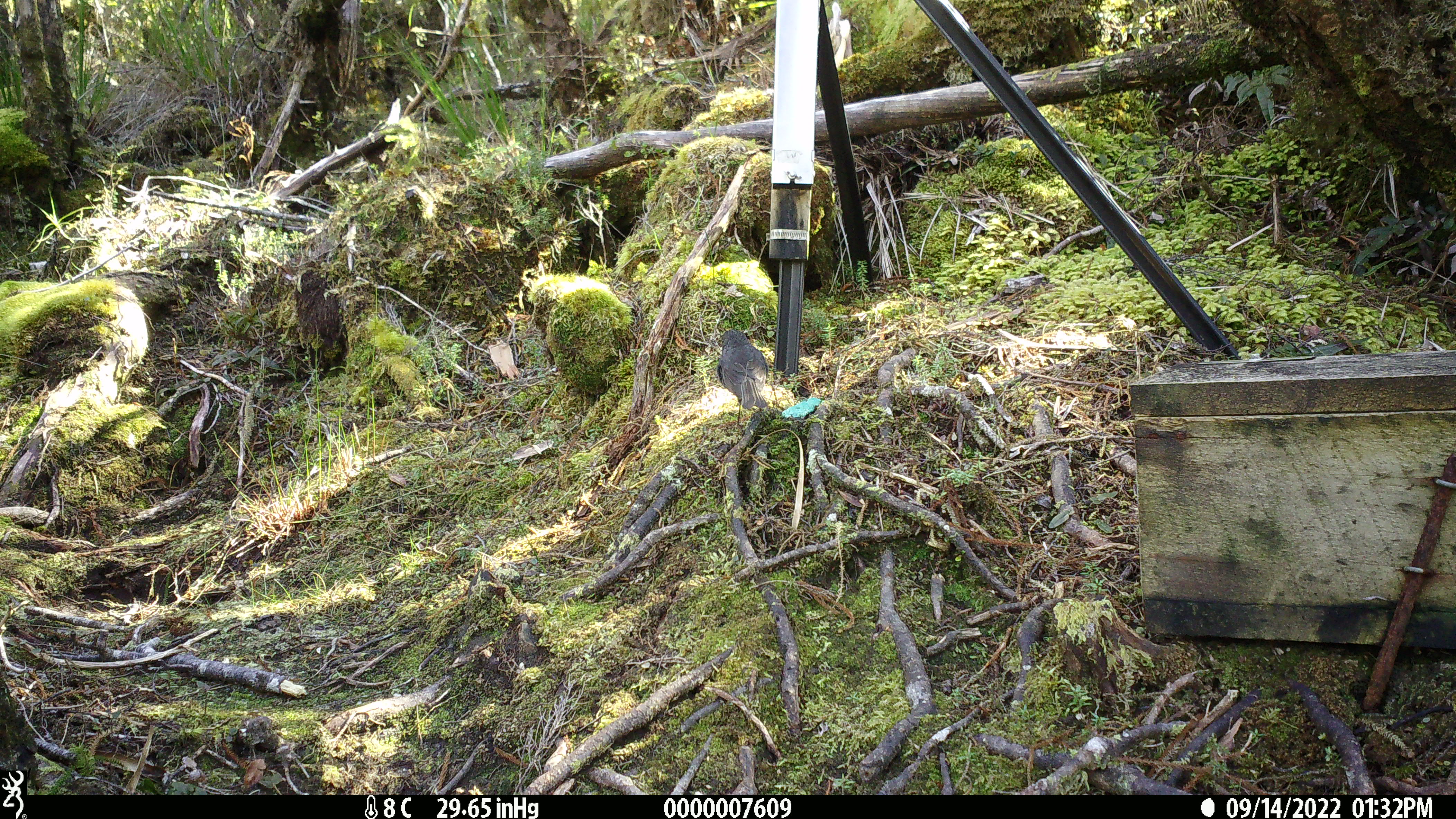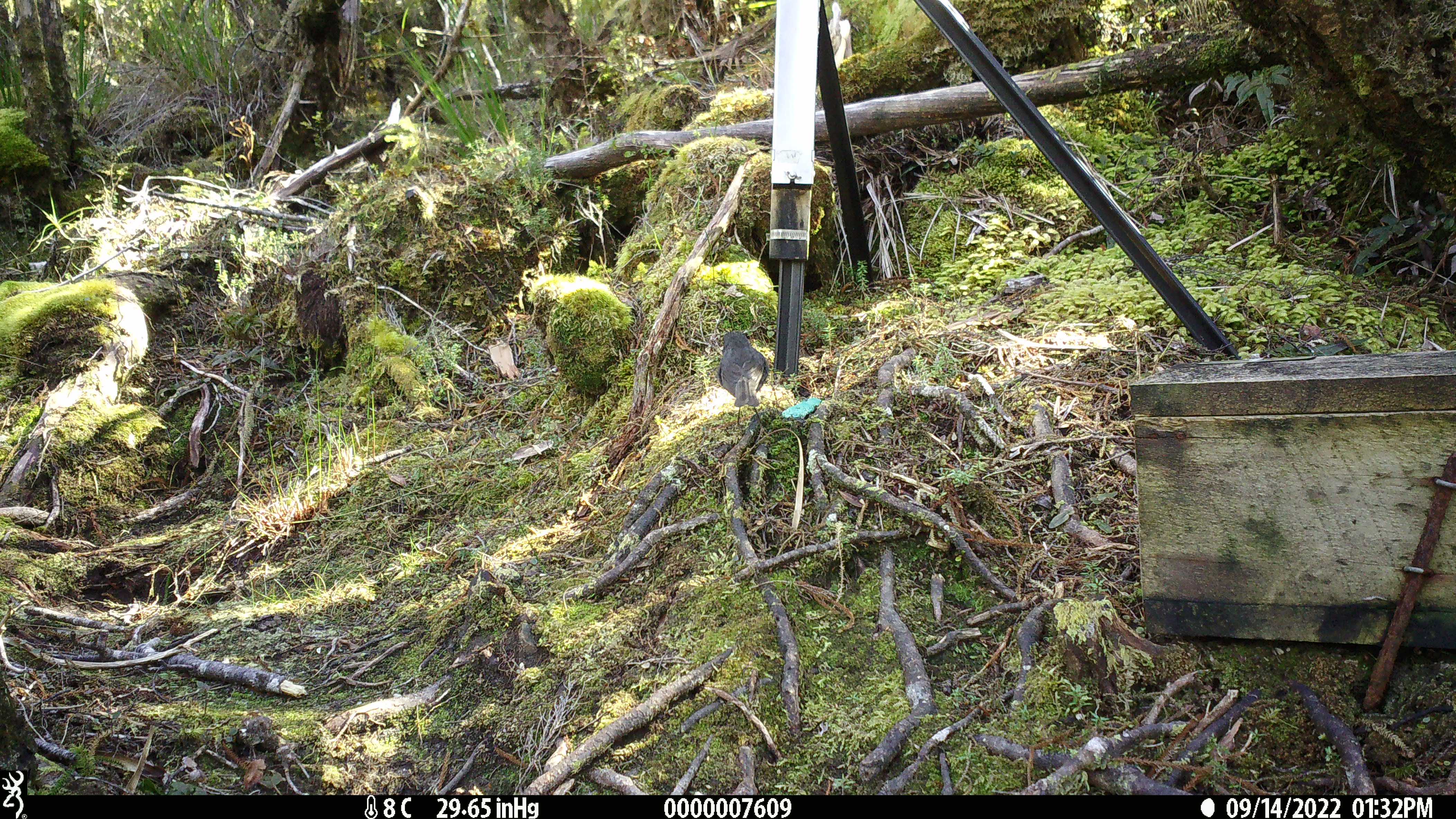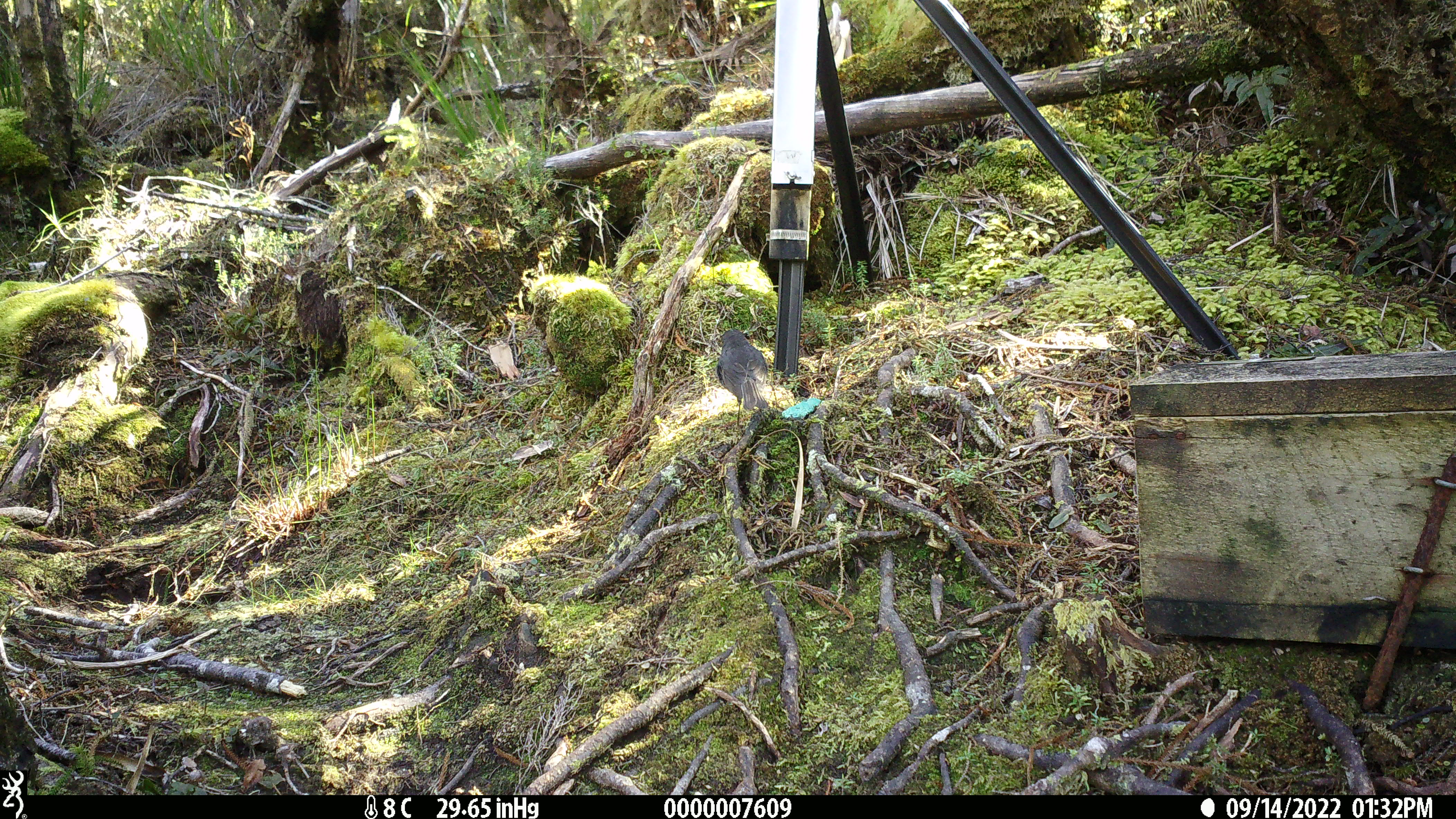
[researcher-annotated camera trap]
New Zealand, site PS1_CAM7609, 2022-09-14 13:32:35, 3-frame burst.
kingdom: Animalia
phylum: Chordata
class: Aves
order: Passeriformes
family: Petroicidae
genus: Petroica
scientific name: Petroica australis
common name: new zealand robin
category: robin